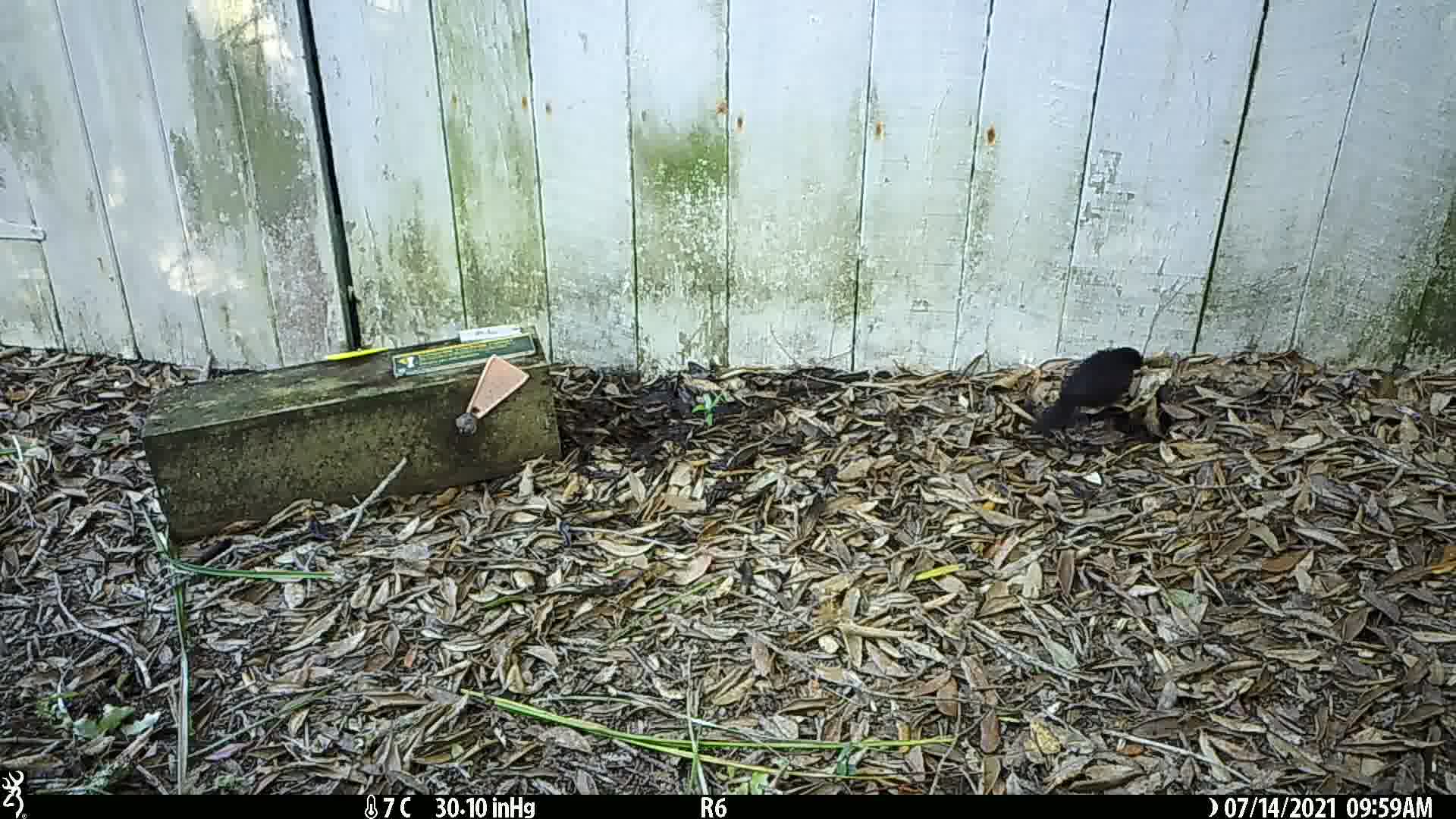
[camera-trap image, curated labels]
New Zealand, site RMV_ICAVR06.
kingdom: Animalia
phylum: Chordata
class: Aves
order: Passeriformes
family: Turdidae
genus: Turdus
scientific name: Turdus merula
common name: eurasian blackbird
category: blackbird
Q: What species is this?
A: Blackbird (eurasian blackbird) (Turdus merula).